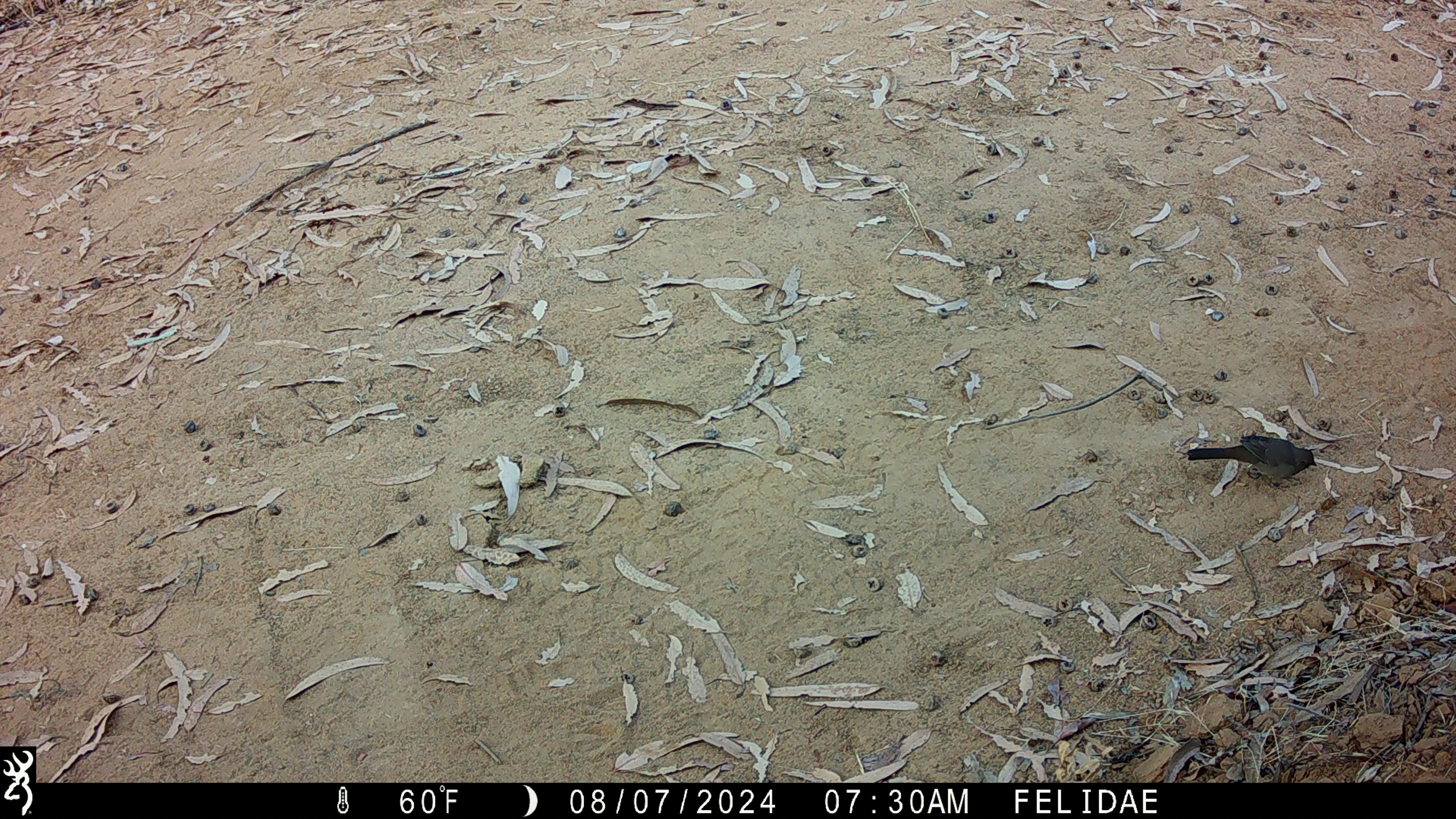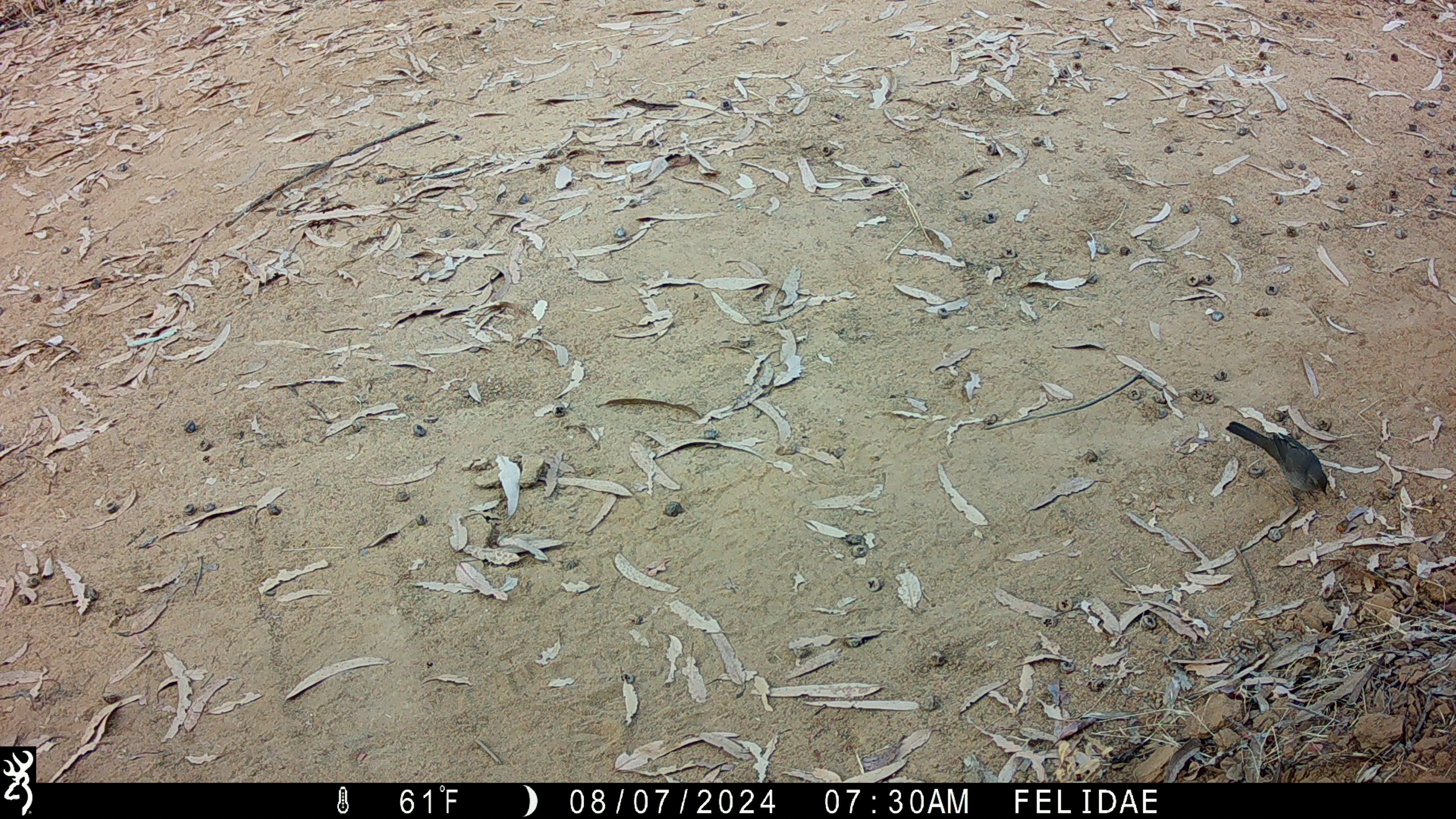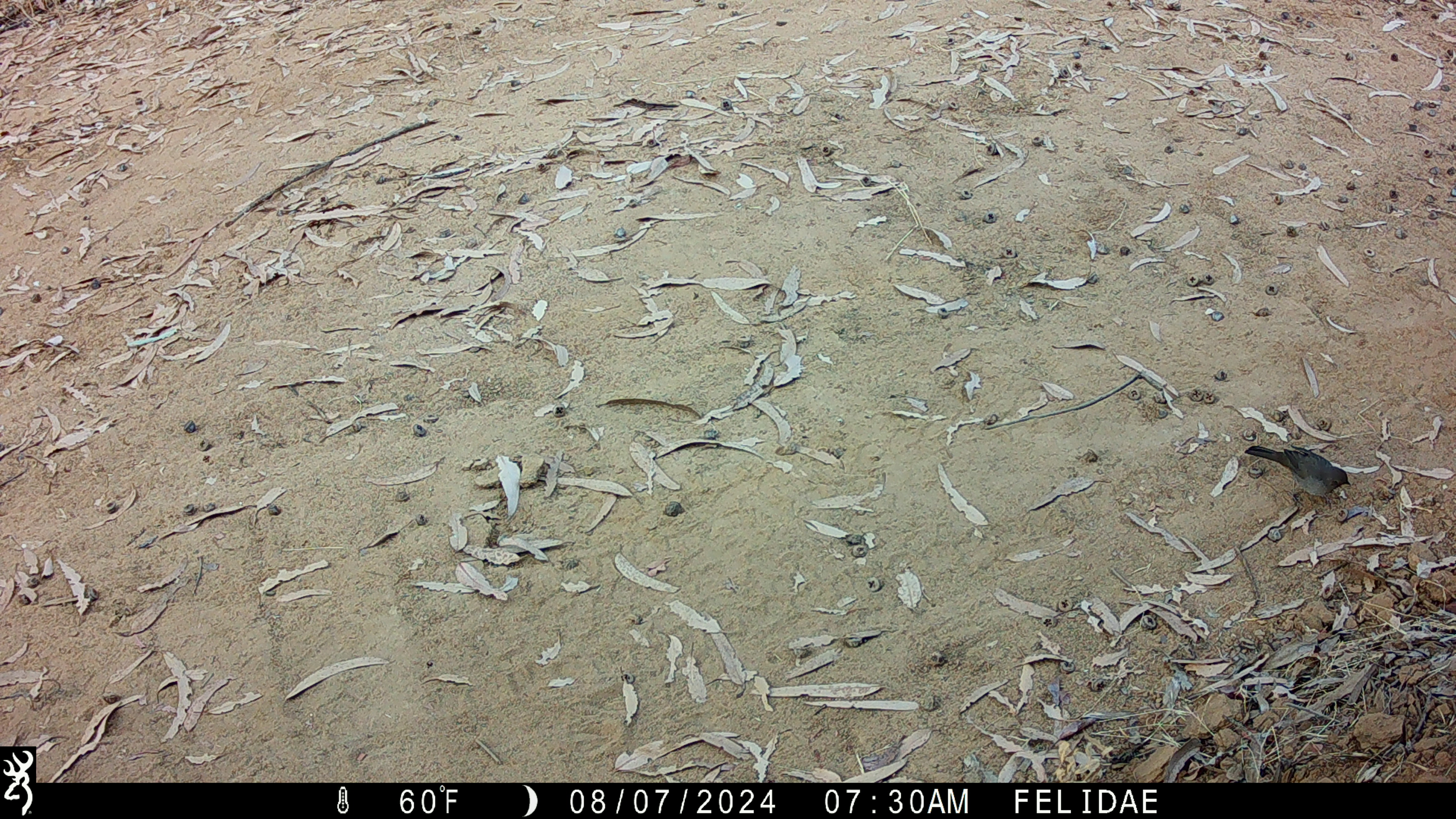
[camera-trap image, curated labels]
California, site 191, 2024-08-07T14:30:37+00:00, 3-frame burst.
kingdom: Animalia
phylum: Chordata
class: Aves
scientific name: Aves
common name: bird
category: unknown bird